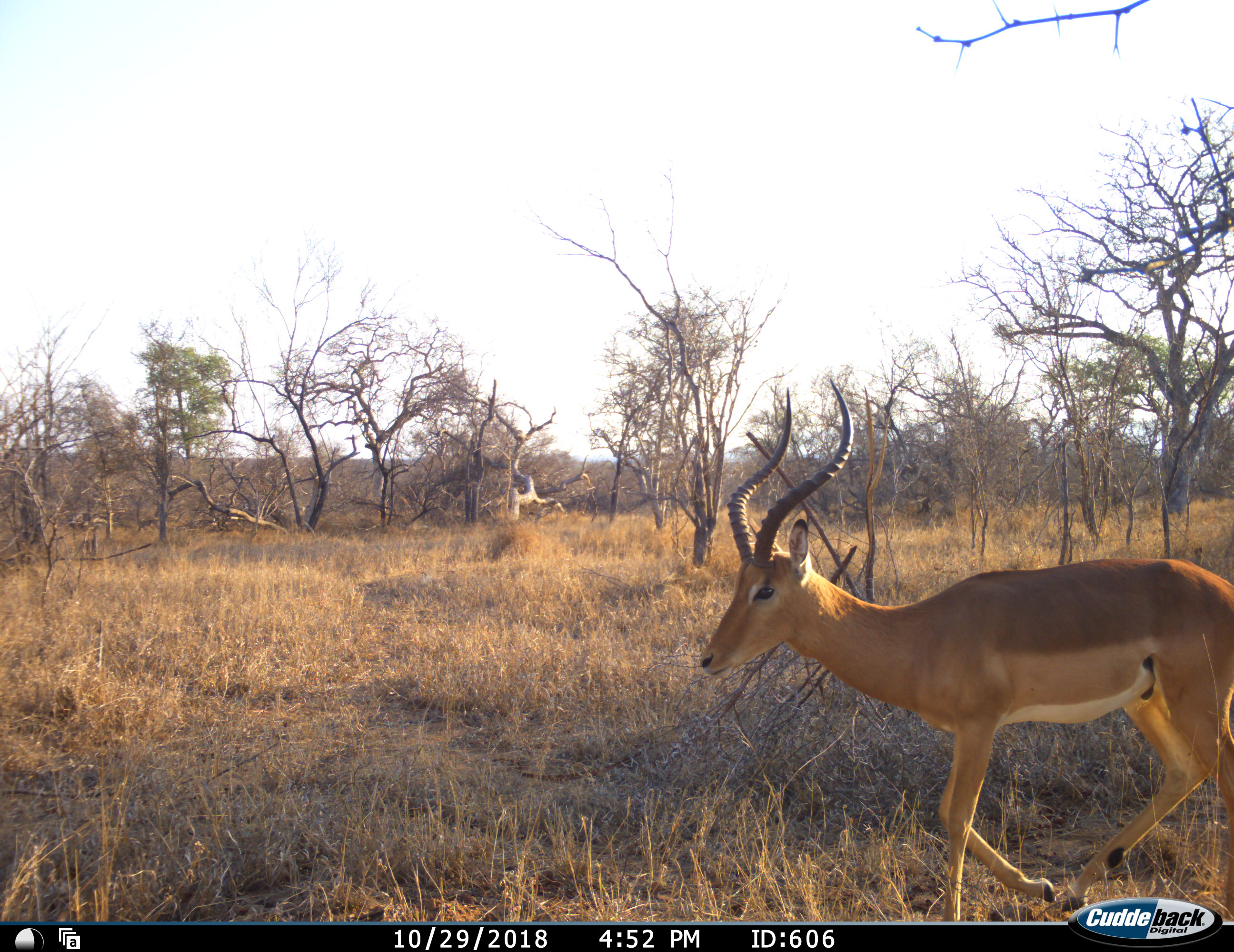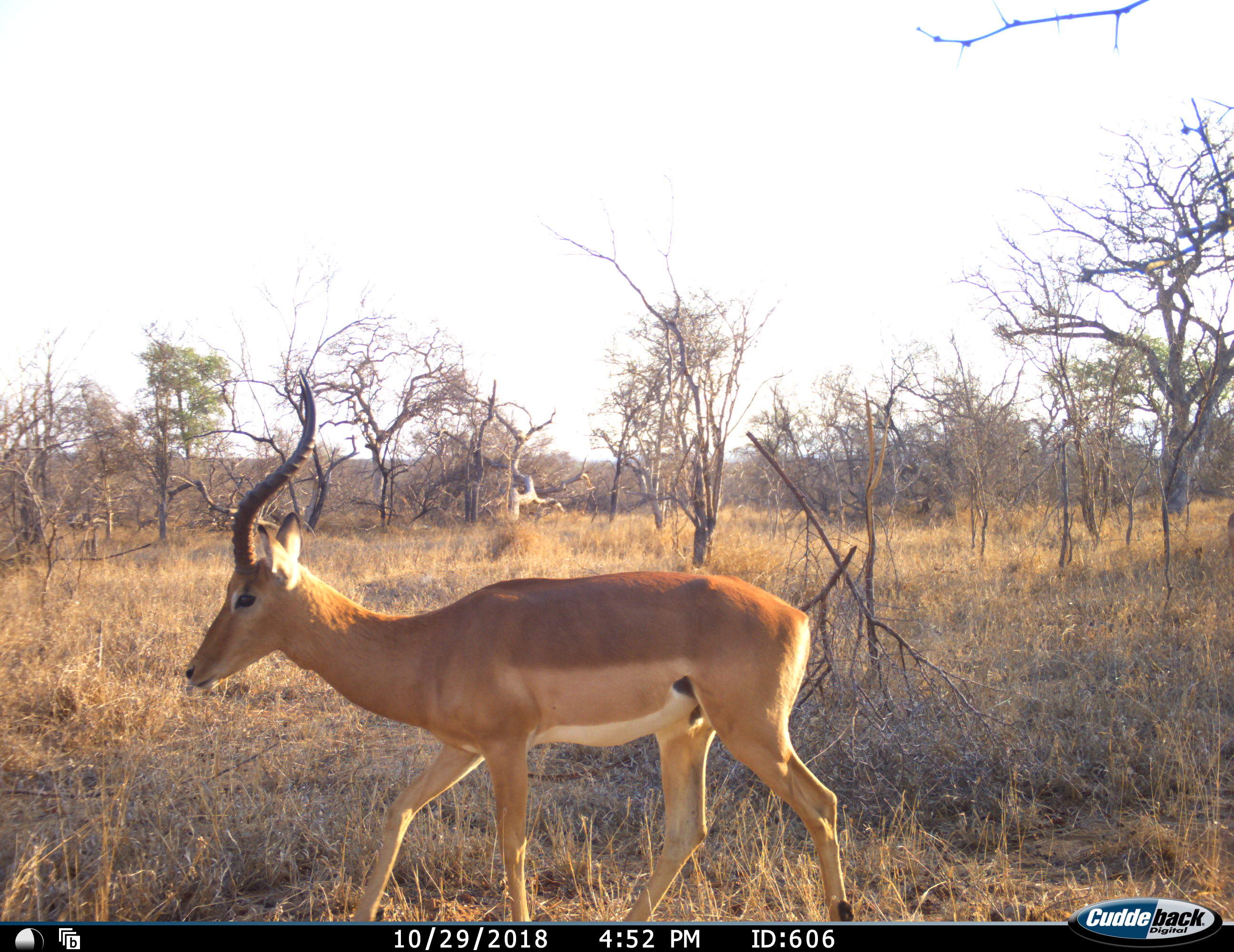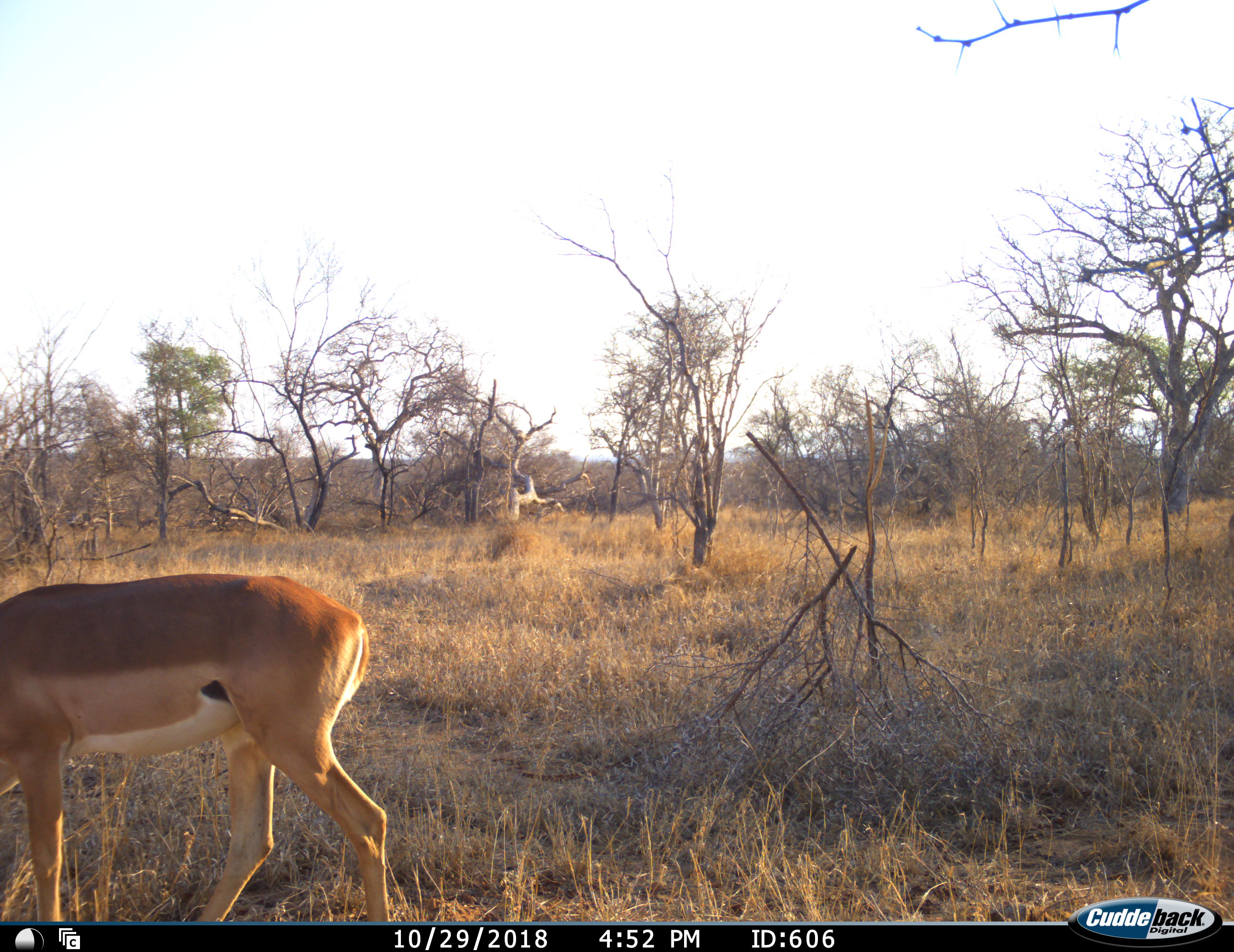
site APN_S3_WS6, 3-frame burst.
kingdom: Animalia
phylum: Chordata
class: Mammalia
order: Artiodactyla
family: Bovidae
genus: Aepyceros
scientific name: Aepyceros melampus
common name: impala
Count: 1.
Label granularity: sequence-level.